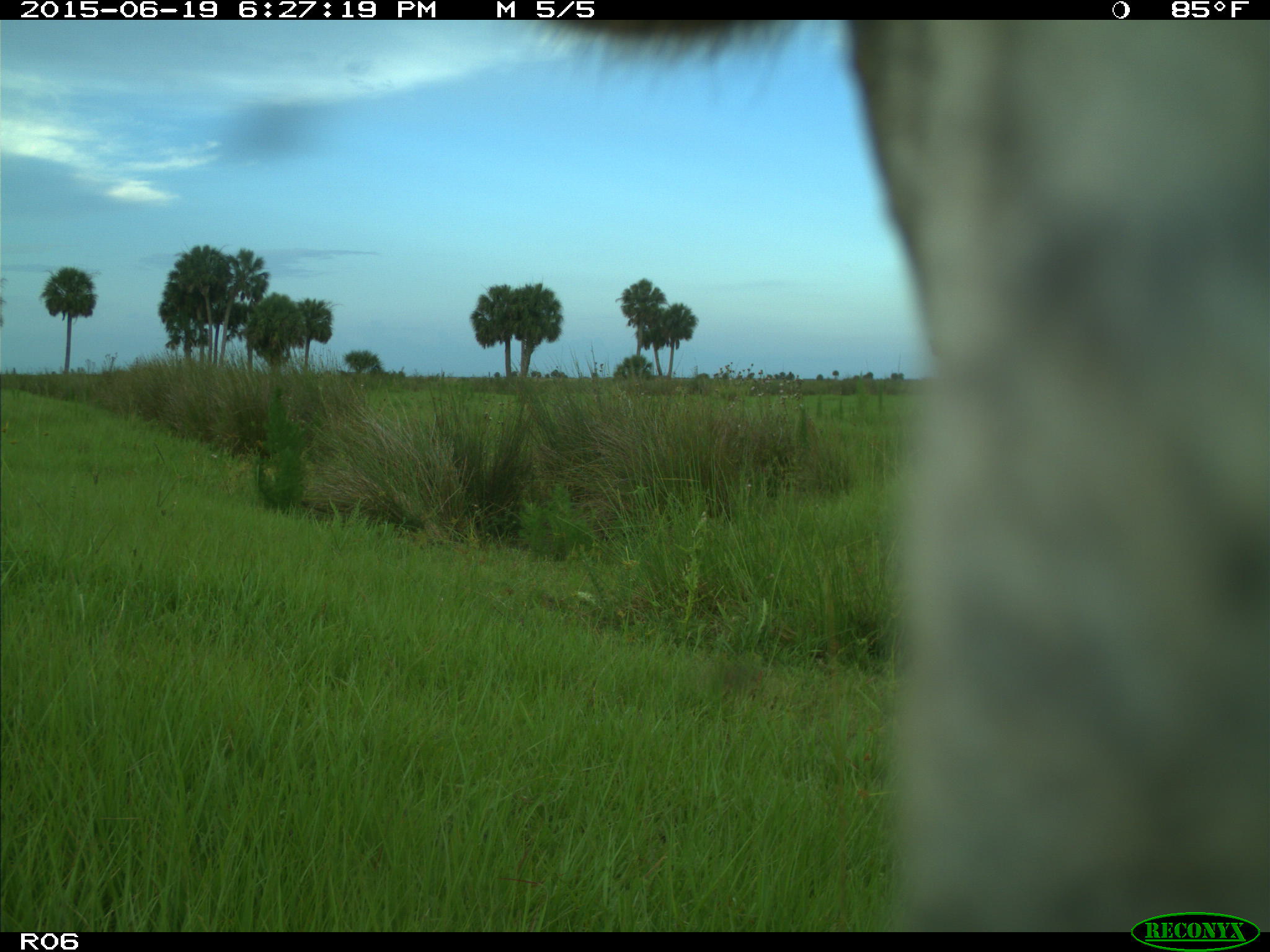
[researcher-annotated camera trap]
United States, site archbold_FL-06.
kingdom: Animalia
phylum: Chordata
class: Mammalia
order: Artiodactyla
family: Bovidae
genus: Bos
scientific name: Bos taurus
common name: domestic cow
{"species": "Bos taurus (domestic cow)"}